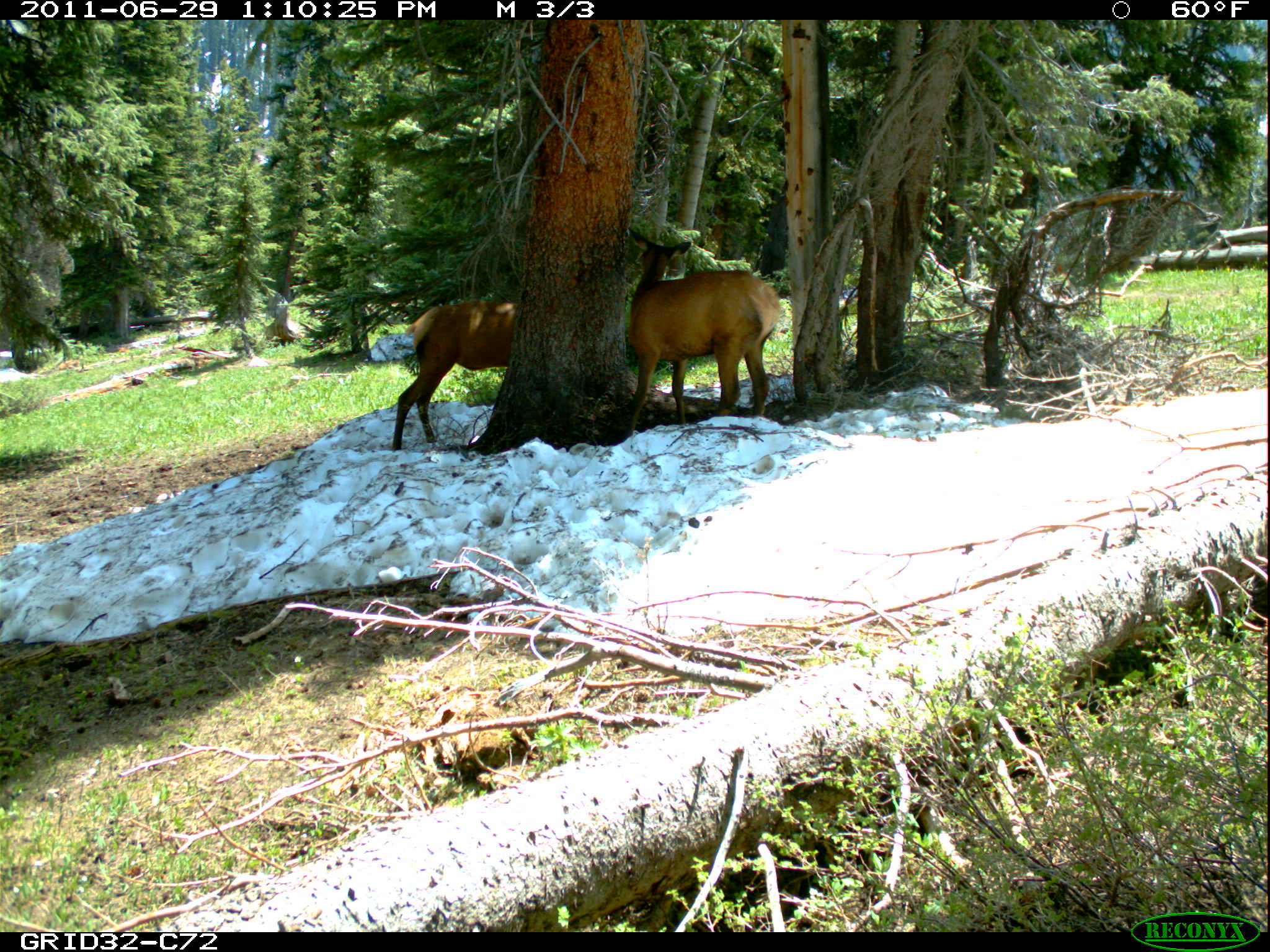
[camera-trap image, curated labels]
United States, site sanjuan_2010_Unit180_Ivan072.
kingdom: Animalia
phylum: Chordata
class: Mammalia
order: Artiodactyla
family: Cervidae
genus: Cervus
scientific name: Cervus elaphus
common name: red deer